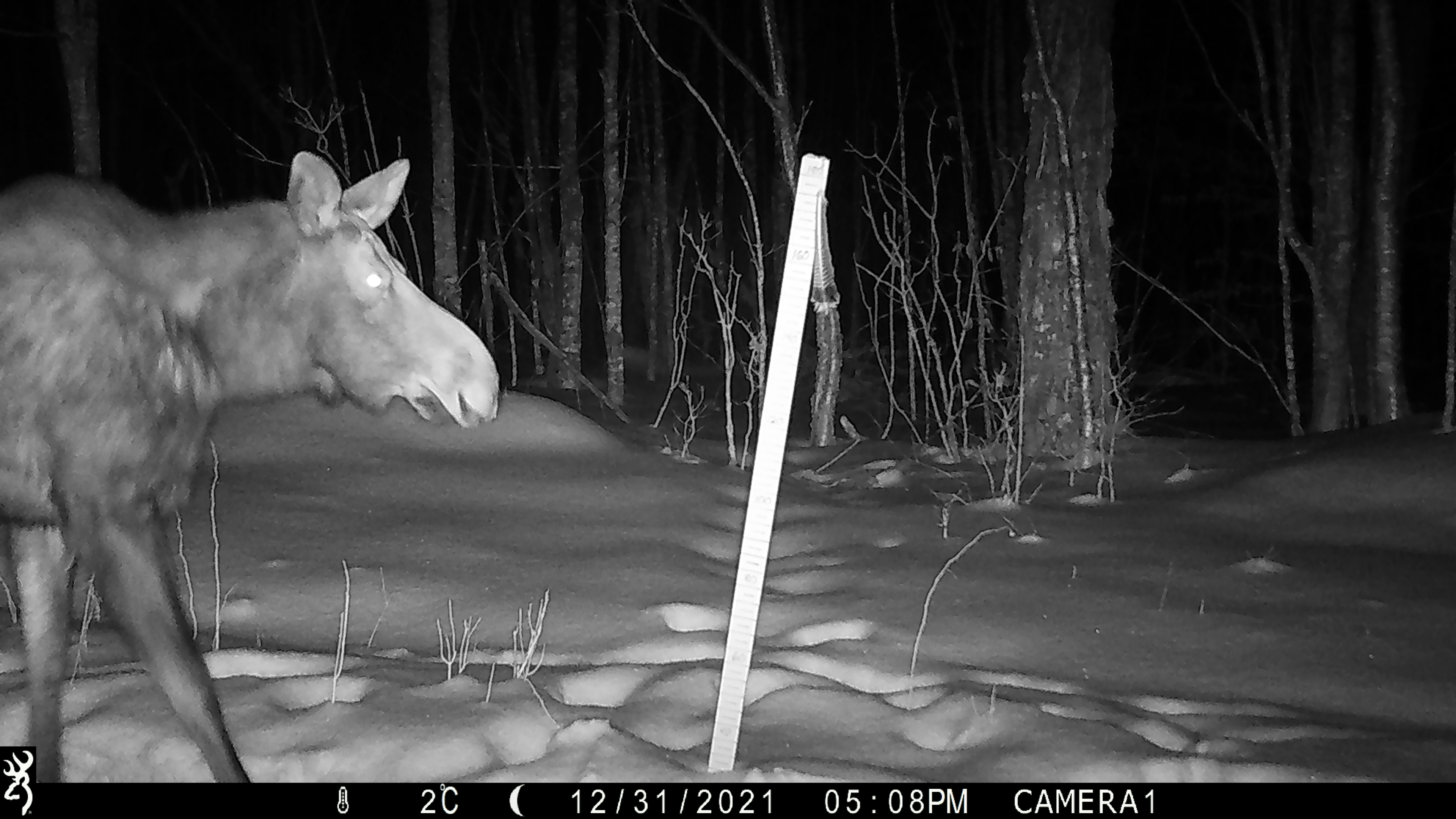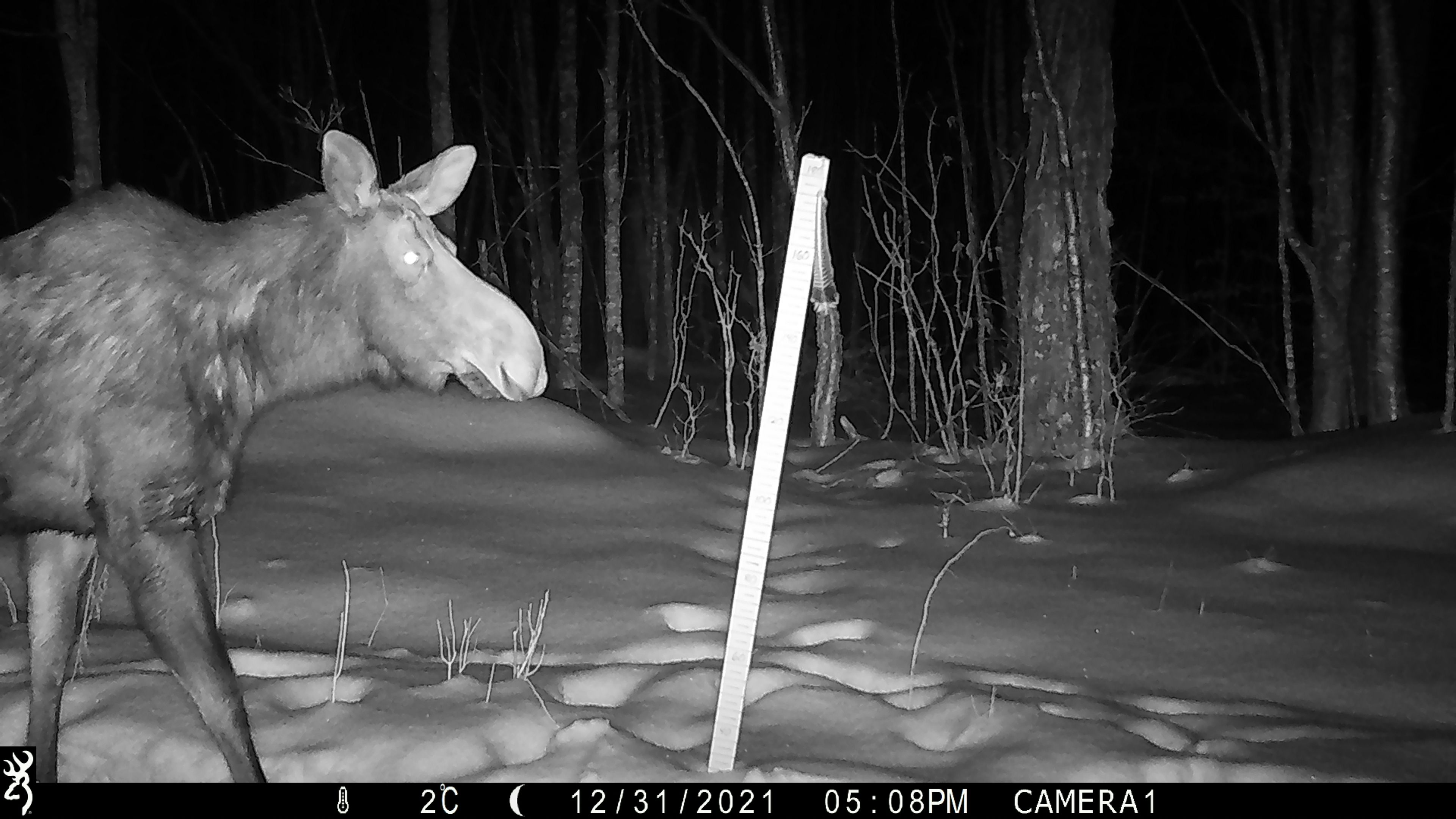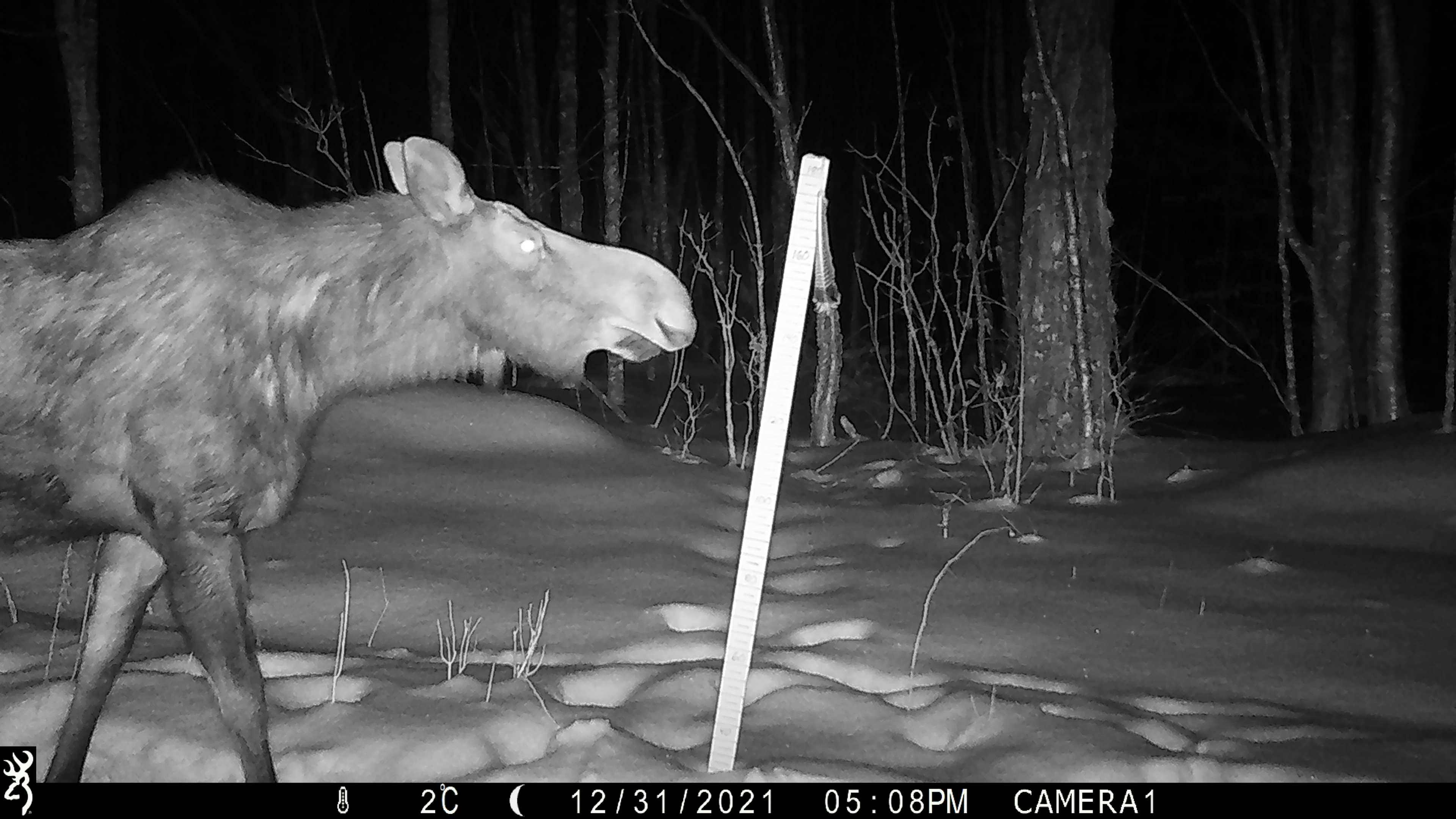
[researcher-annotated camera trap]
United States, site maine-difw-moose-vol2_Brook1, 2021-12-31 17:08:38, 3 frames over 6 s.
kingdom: Animalia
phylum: Chordata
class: Mammalia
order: Artiodactyla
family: Cervidae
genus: Alces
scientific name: Alces alces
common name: moose